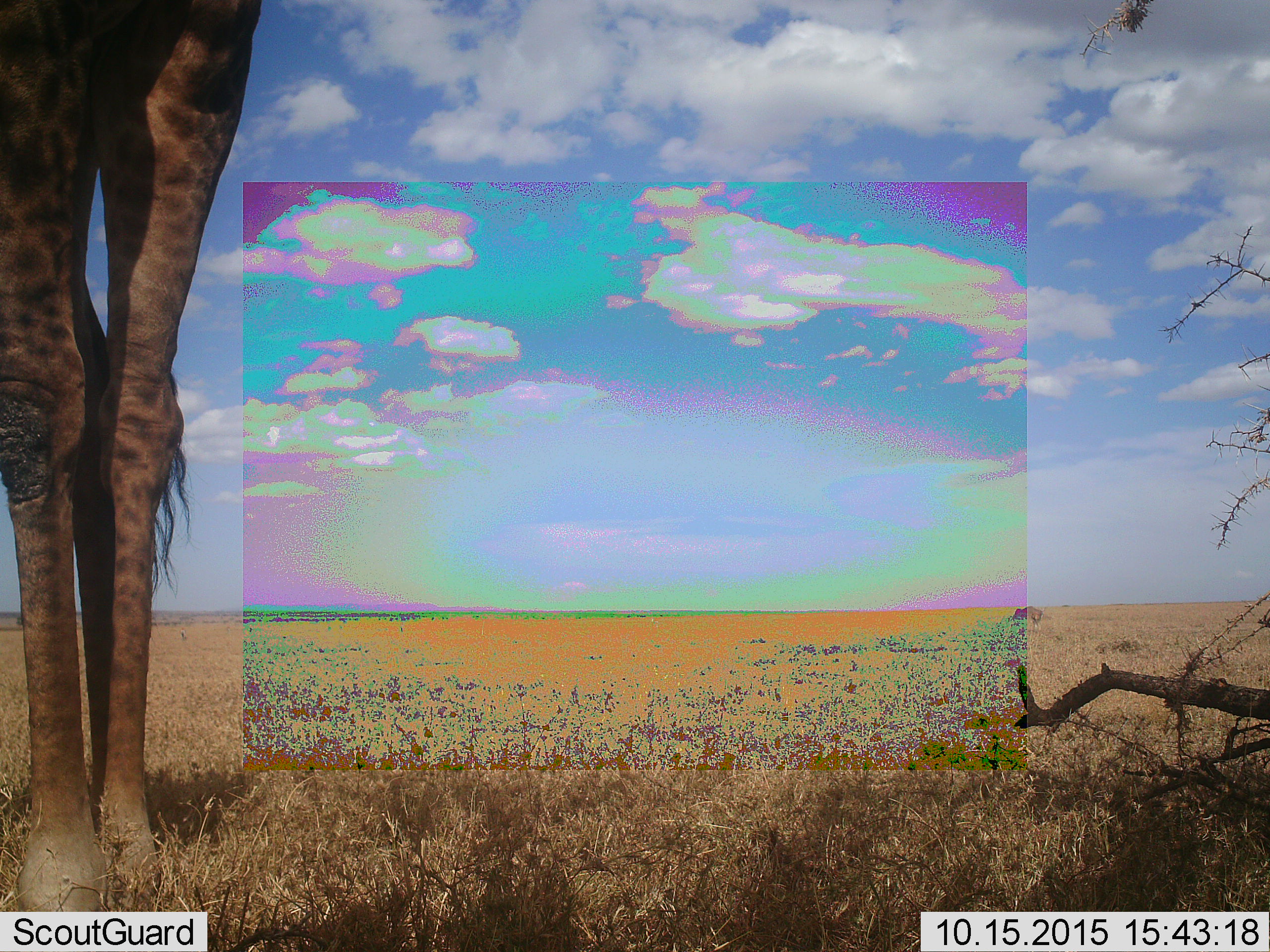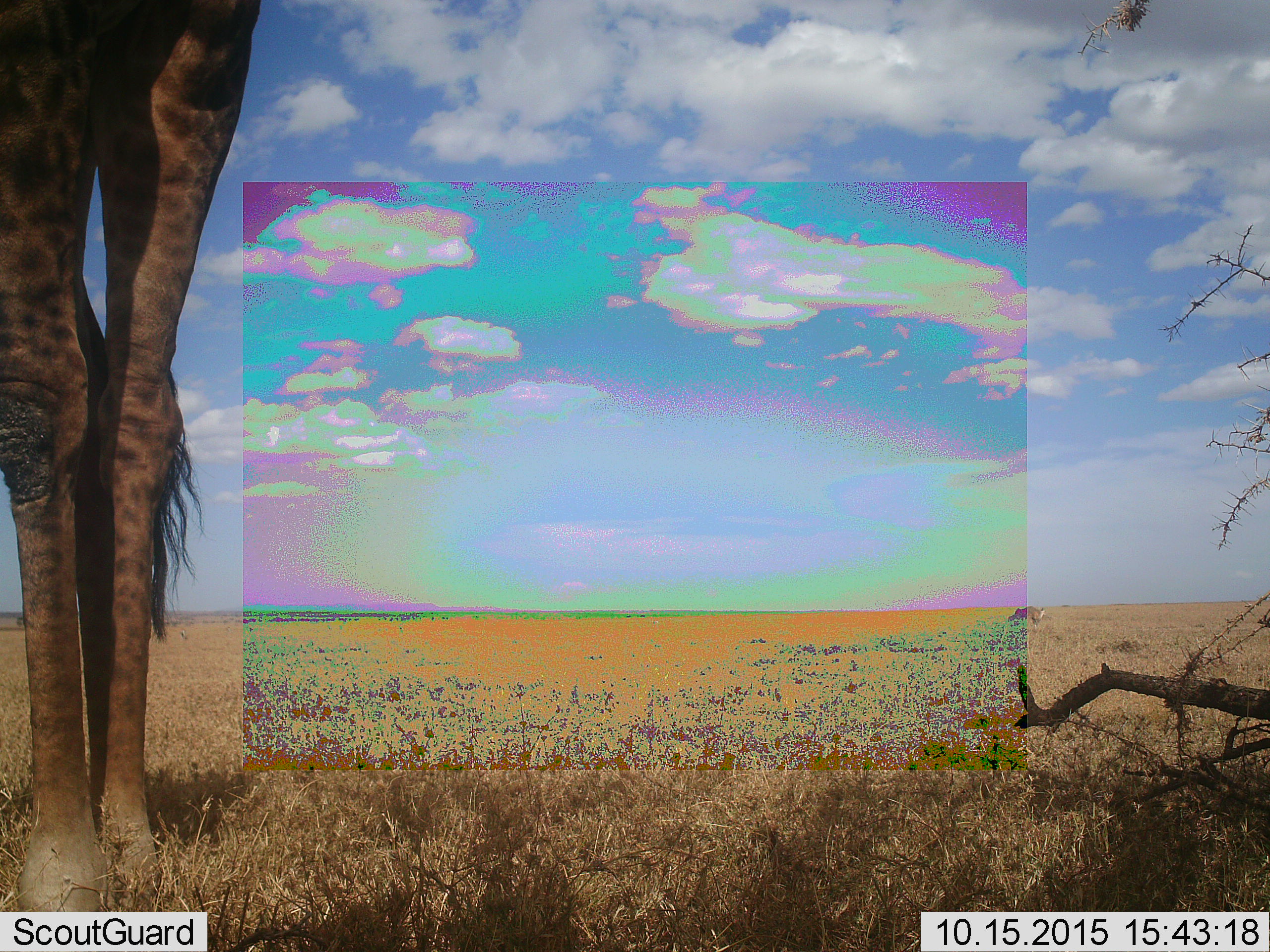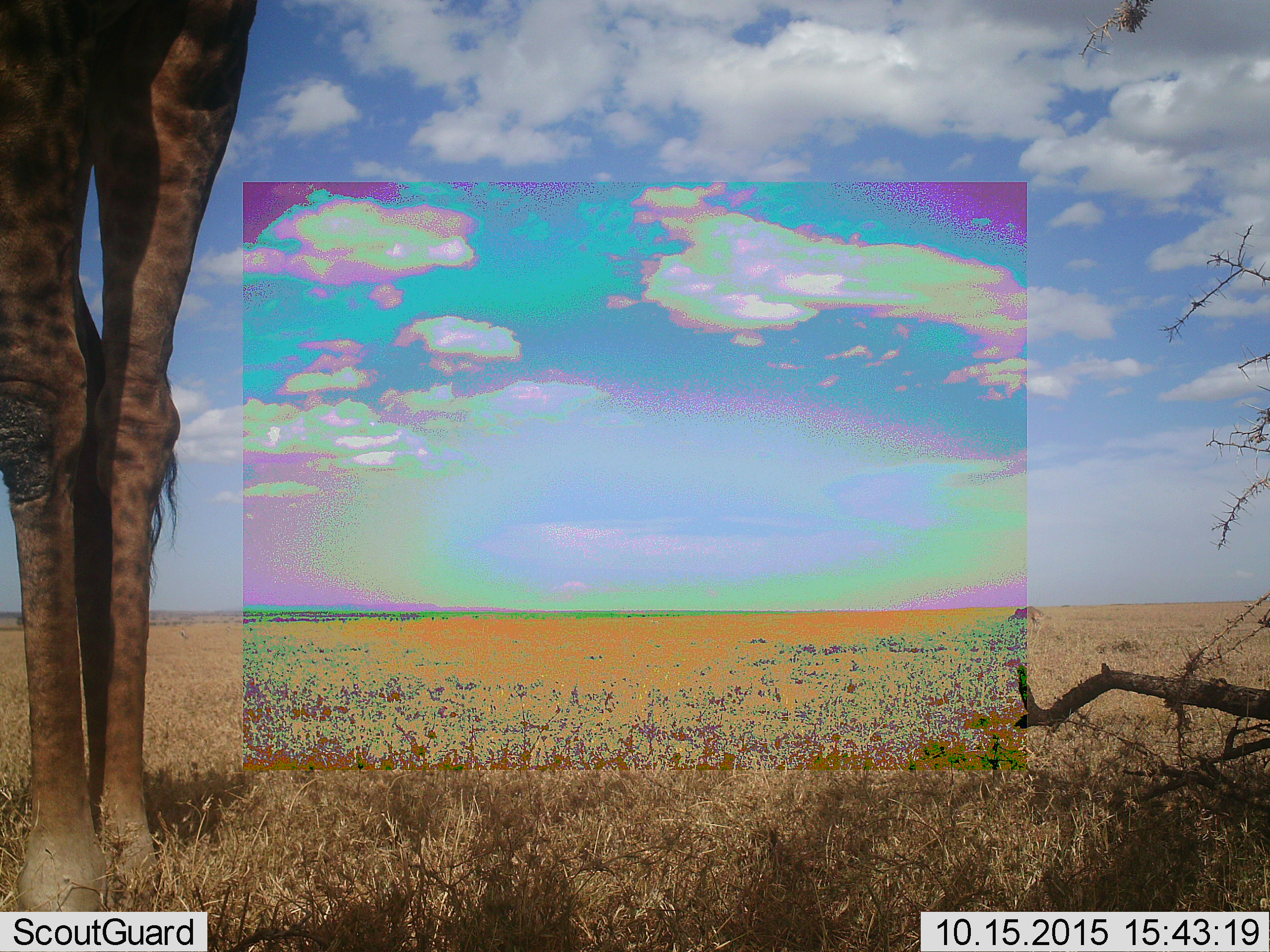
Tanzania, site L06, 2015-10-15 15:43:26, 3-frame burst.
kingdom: Animalia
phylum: Chordata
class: Mammalia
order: Artiodactyla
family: Giraffidae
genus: Giraffa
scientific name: Giraffa camelopardalis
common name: giraffe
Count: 1.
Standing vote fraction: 100%.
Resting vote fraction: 0%.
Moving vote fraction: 0%.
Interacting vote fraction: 0%.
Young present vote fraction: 0%.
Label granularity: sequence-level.